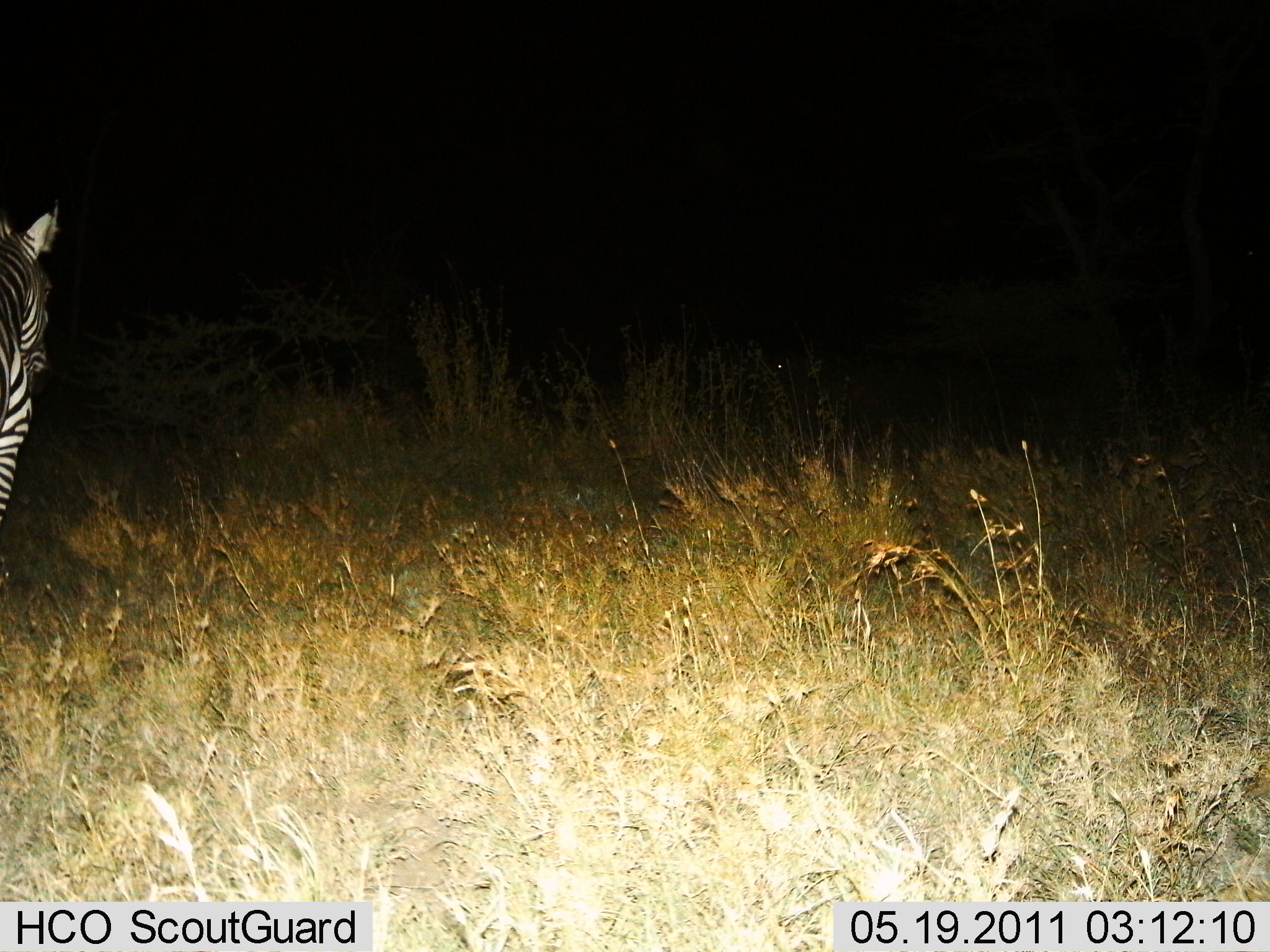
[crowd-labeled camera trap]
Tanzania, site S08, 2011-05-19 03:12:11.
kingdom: Animalia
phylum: Chordata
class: Mammalia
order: Perissodactyla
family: Equidae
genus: Equus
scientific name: Equus quagga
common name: plains zebra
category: zebra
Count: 1.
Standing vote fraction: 91%.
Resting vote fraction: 0%.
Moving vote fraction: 9%.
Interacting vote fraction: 0%.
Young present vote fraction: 0%.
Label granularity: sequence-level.